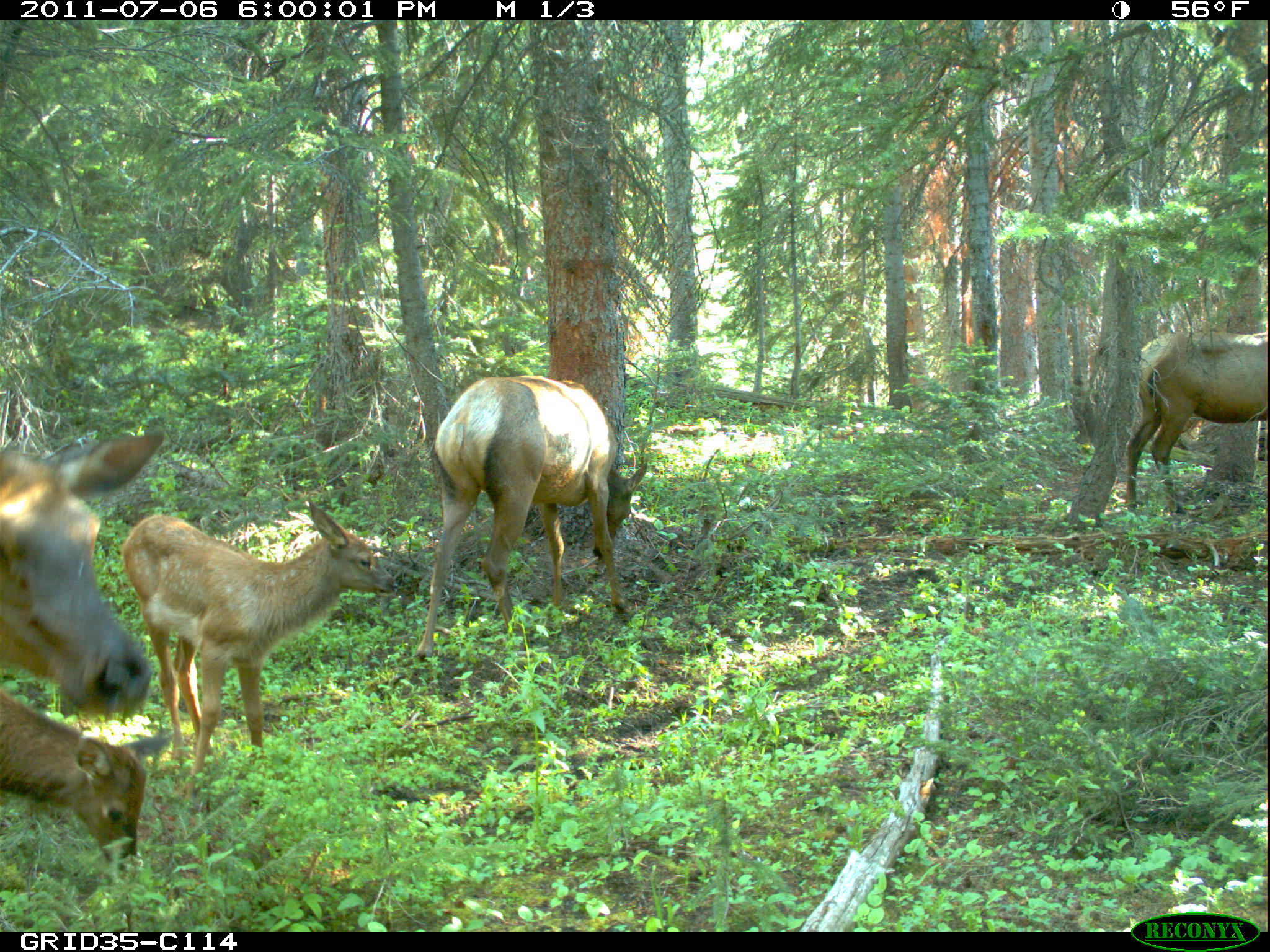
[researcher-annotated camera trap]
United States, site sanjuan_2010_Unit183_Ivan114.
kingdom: Animalia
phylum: Chordata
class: Mammalia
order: Artiodactyla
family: Cervidae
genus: Cervus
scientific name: Cervus elaphus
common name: red deer